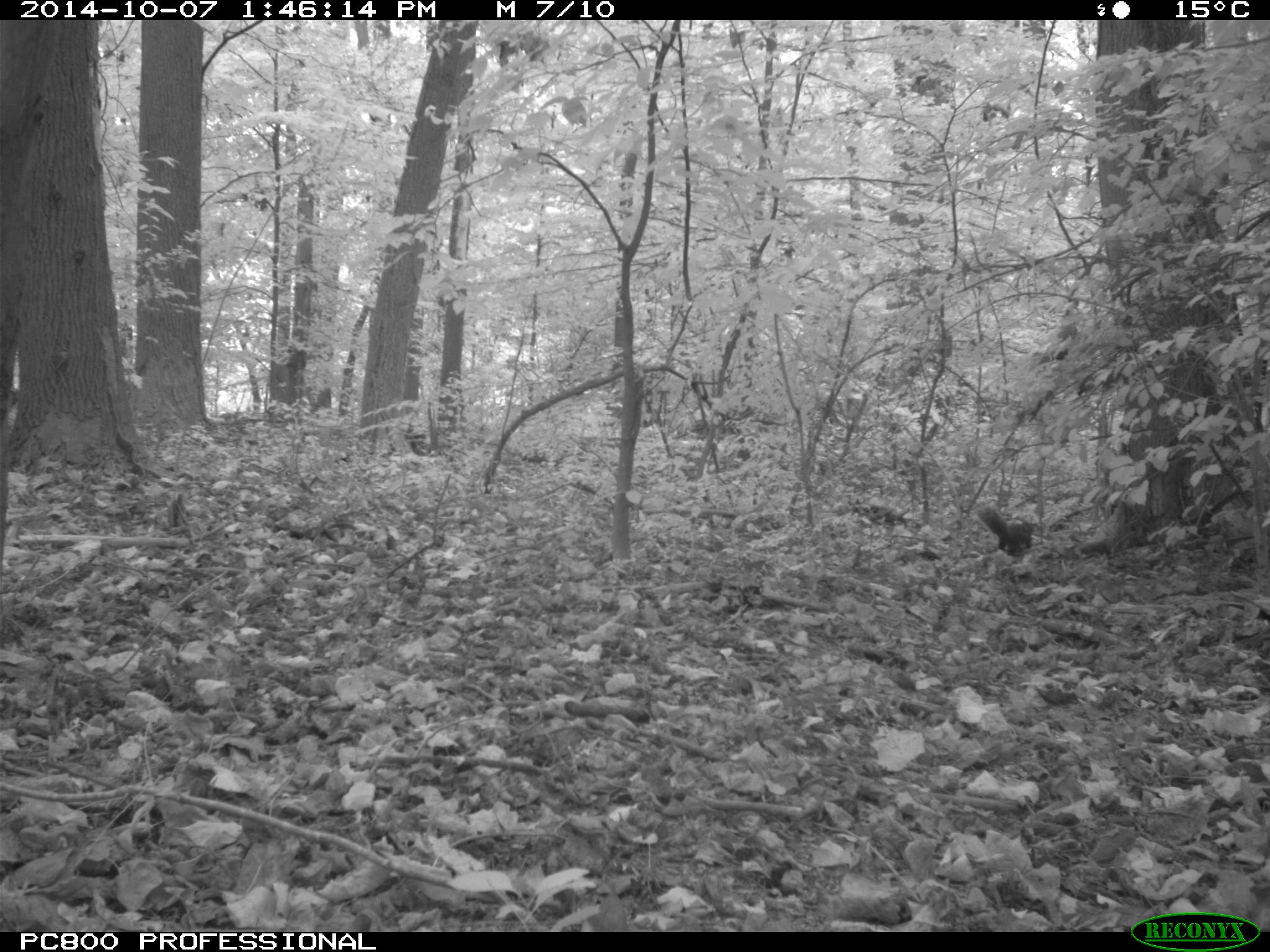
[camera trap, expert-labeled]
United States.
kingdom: Animalia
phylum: Chordata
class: Mammalia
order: Rodentia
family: Sciuridae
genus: Sciurus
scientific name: Sciurus carolinensis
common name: eastern gray squirrel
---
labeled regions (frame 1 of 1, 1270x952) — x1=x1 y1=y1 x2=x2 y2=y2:
Eastern Gray Squirrel: x1=972 y1=501 x2=1042 y2=559